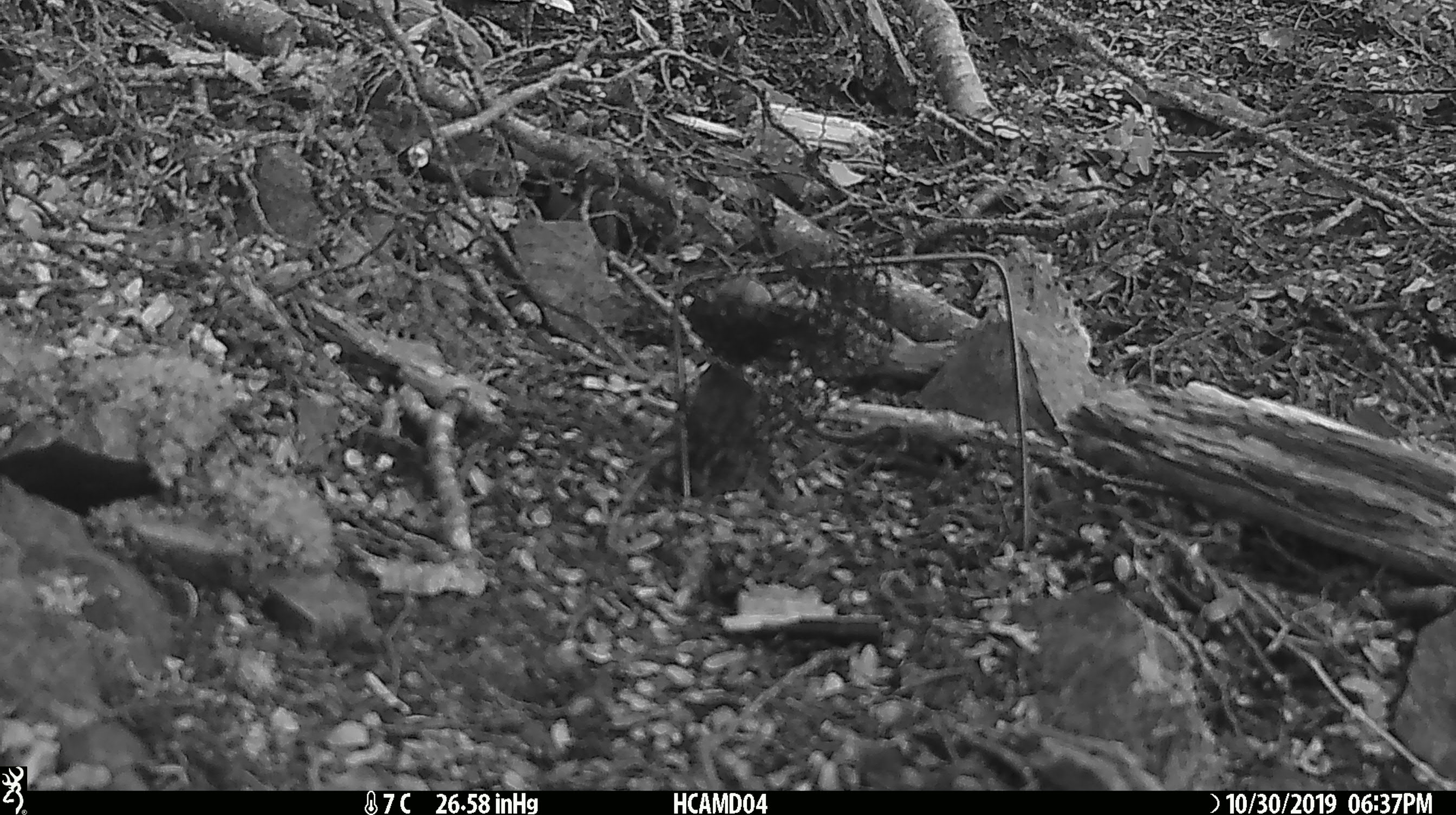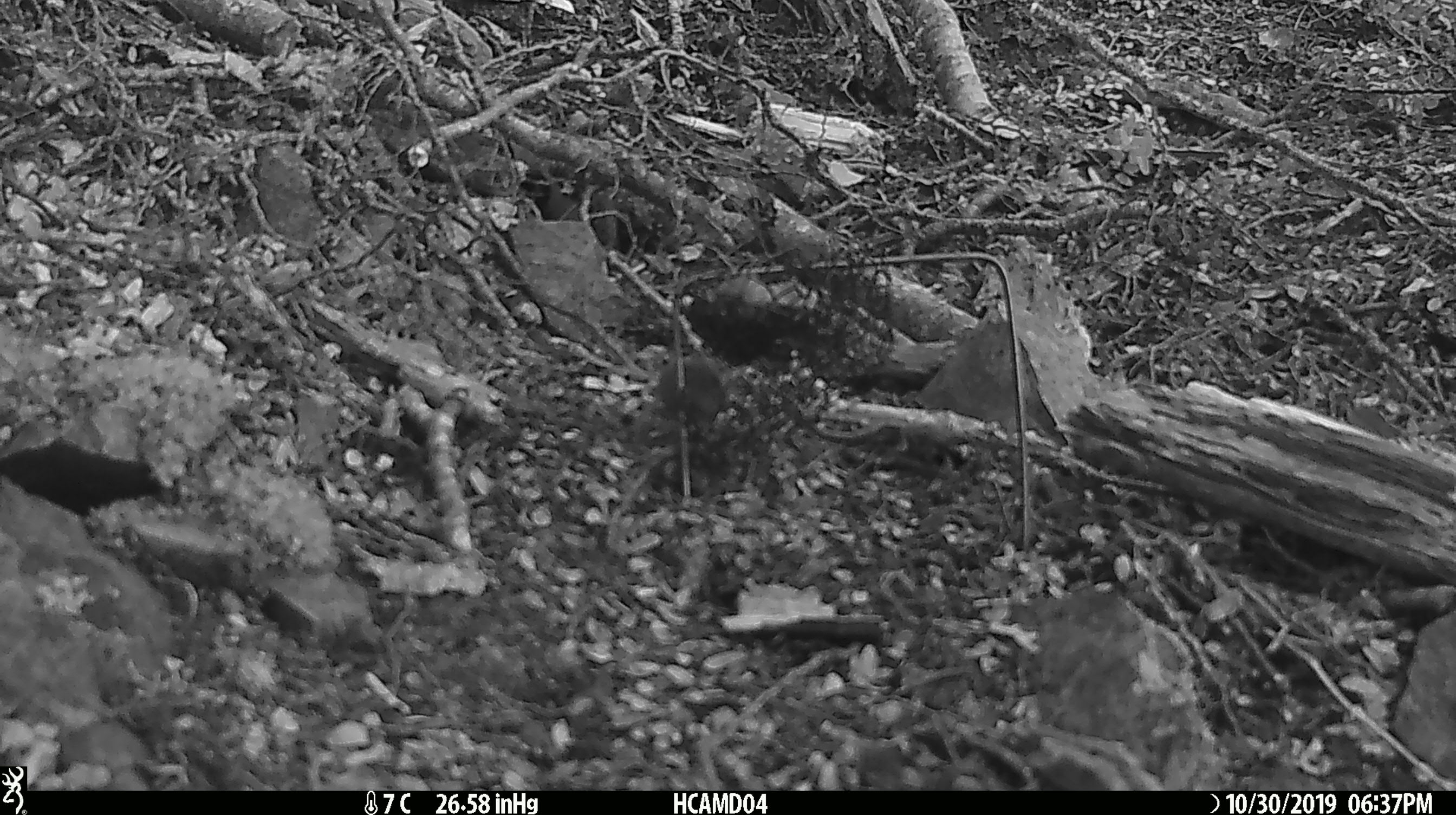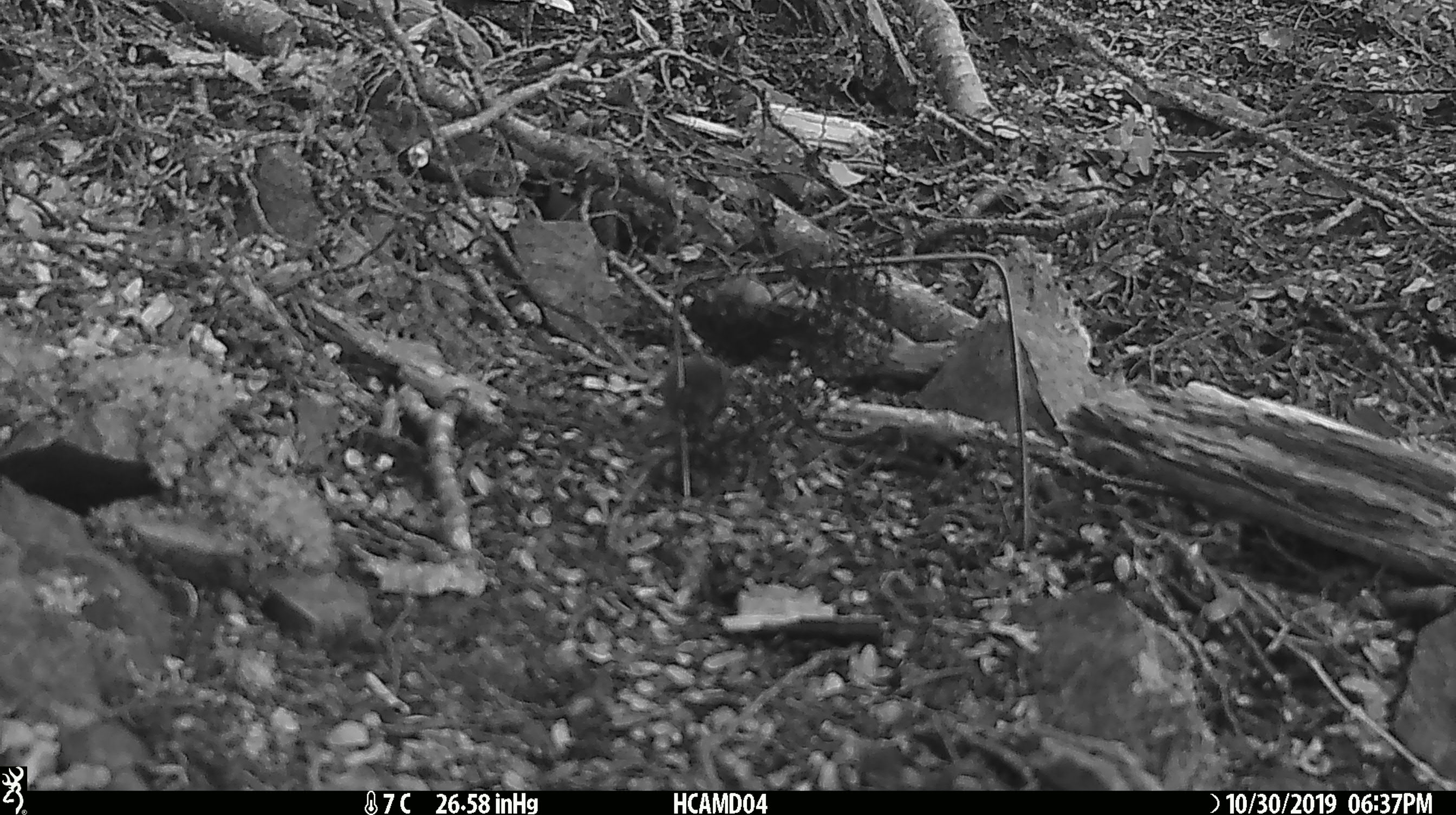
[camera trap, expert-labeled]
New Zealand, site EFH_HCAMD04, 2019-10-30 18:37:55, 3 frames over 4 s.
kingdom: Animalia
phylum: Chordata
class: Mammalia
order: Rodentia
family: Muridae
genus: Mus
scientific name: Mus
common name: mouse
Mouse (Mus).